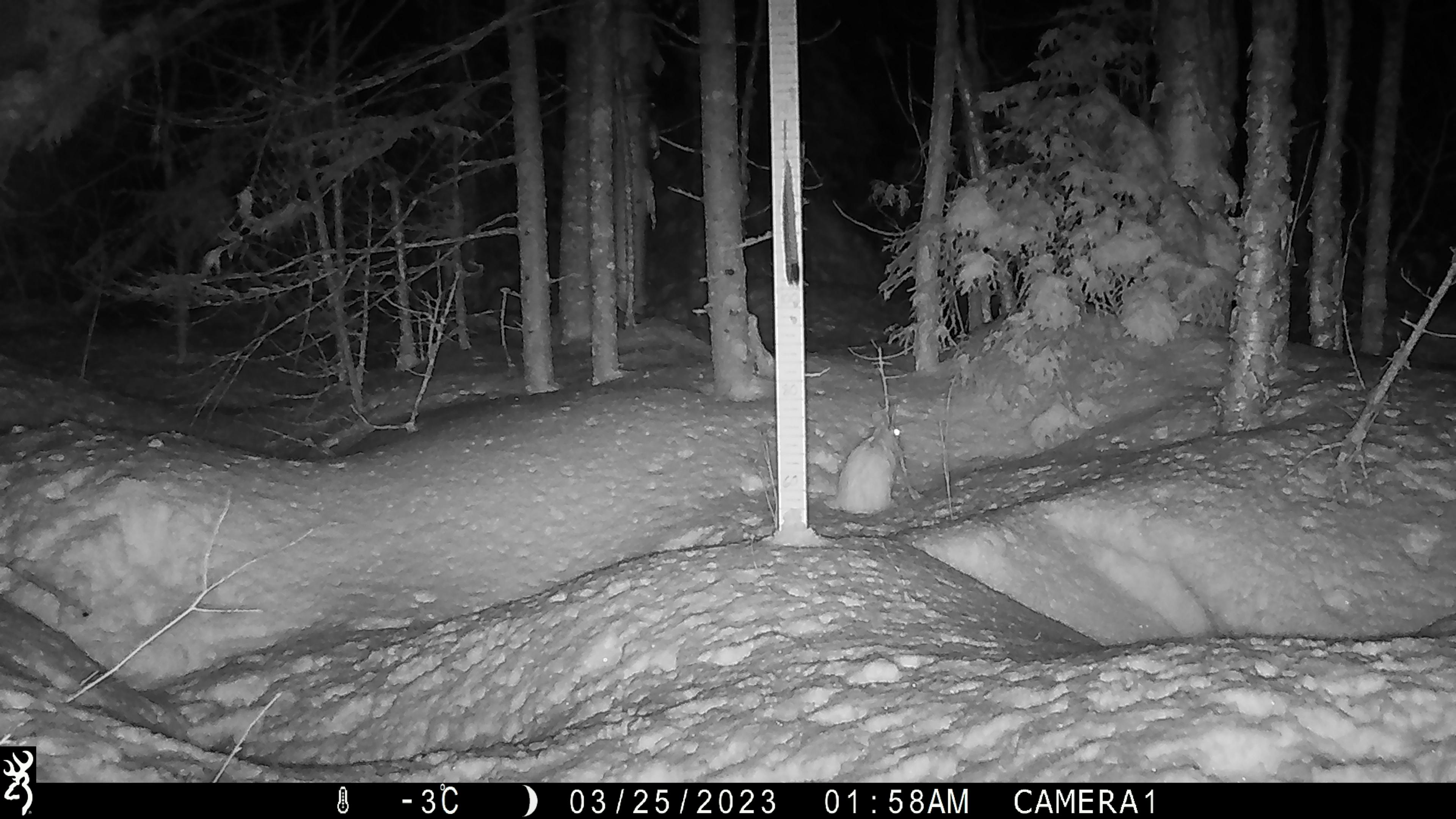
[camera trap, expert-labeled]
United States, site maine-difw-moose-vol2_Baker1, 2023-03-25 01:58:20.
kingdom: Animalia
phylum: Chordata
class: Mammalia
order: Lagomorpha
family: Leporidae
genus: Lepus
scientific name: Lepus americanus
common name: snowshoe hare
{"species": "snowshoe hare (Lepus americanus)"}